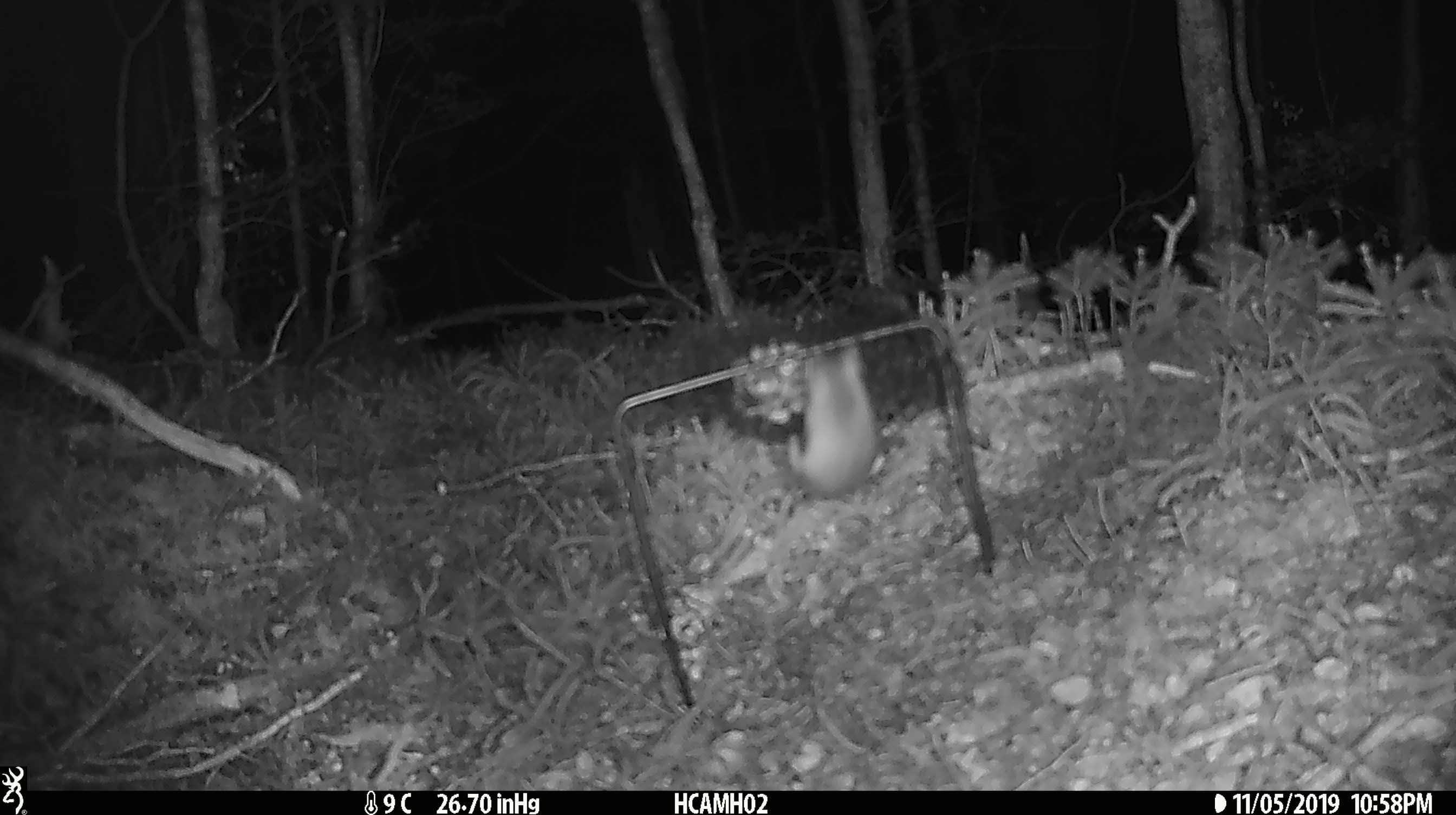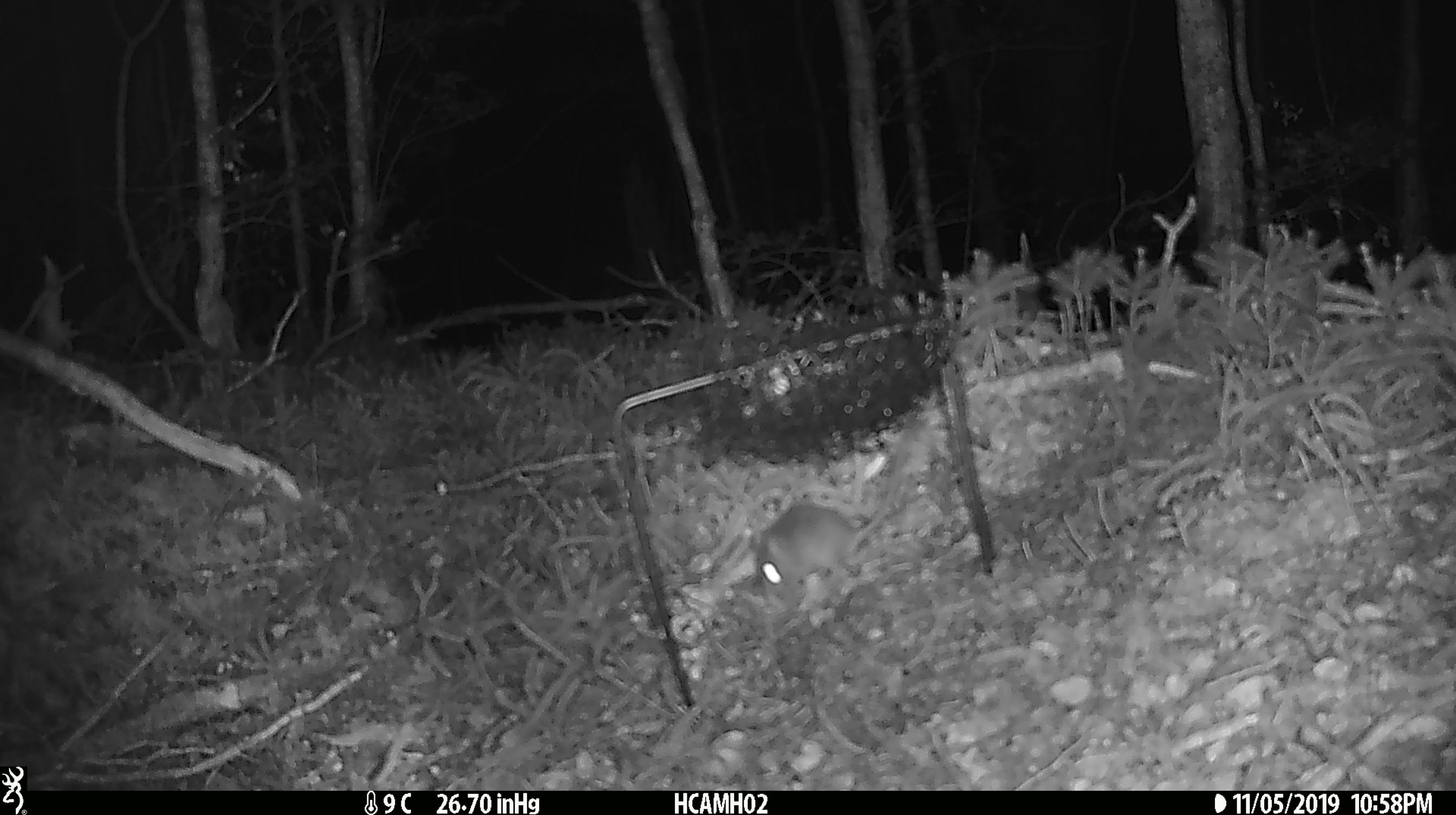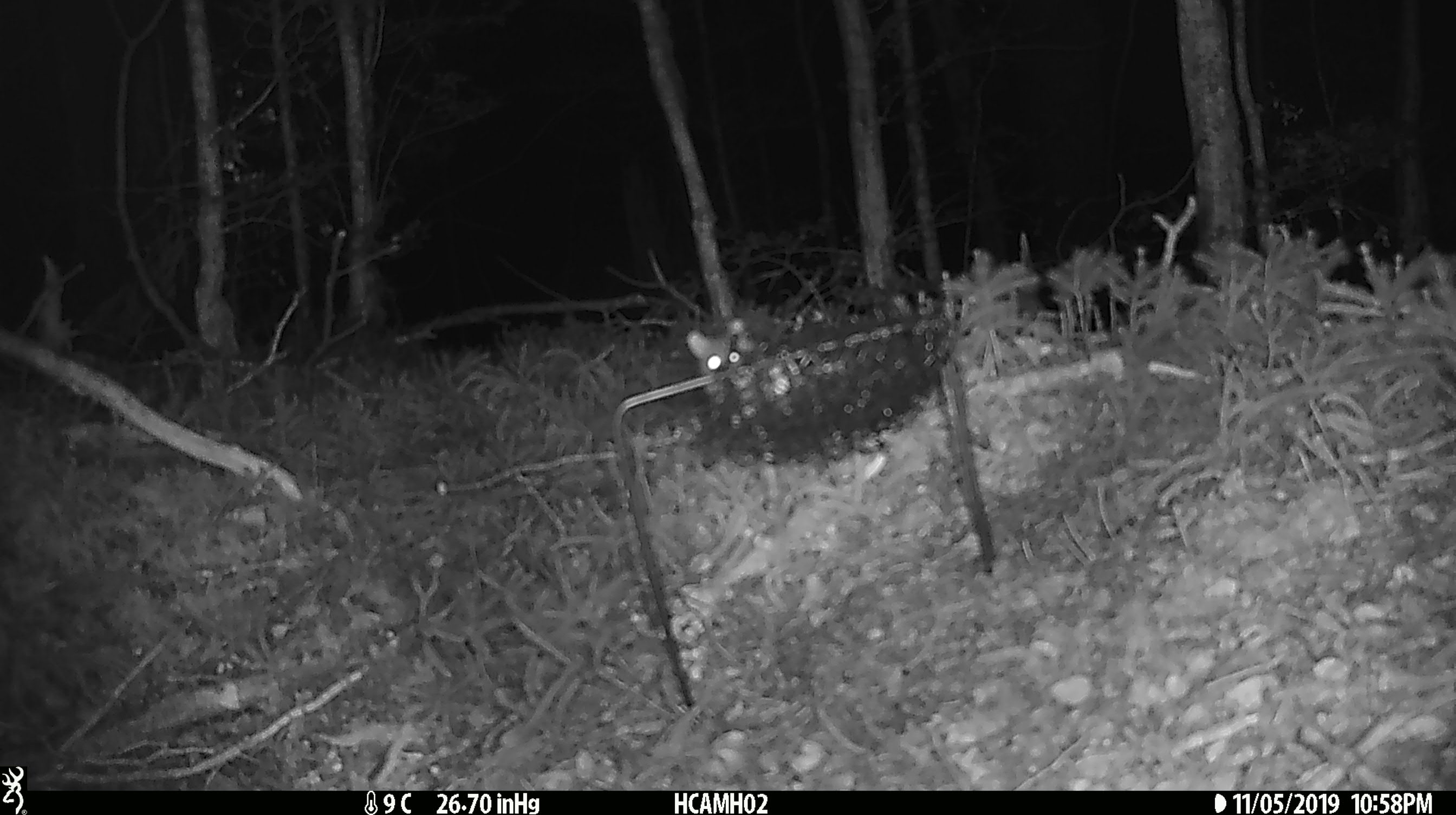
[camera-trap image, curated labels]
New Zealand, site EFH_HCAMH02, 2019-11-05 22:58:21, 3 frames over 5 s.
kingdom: Animalia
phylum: Chordata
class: Mammalia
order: Rodentia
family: Muridae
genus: Mus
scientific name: Mus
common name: mouse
Mouse (Mus).